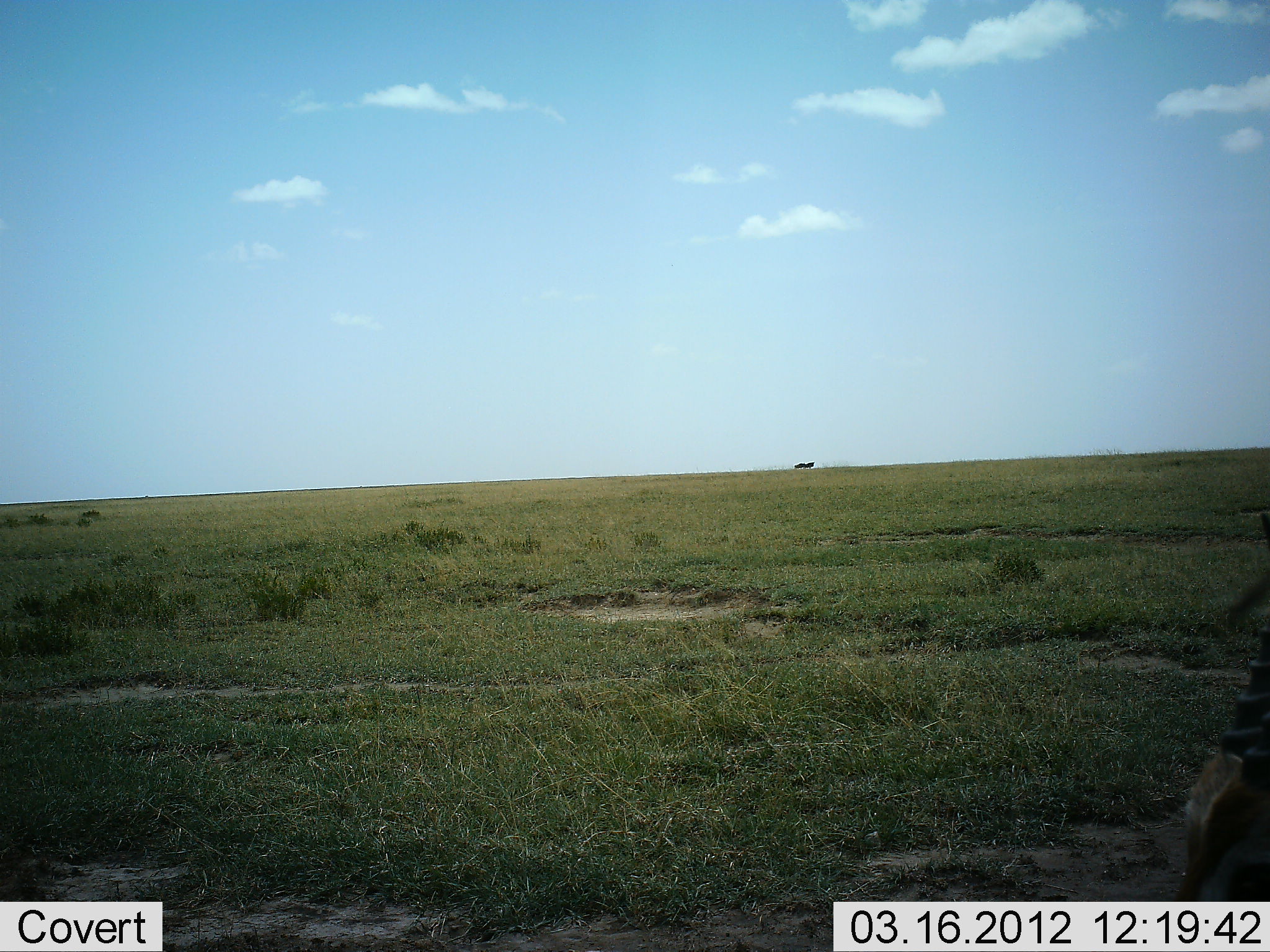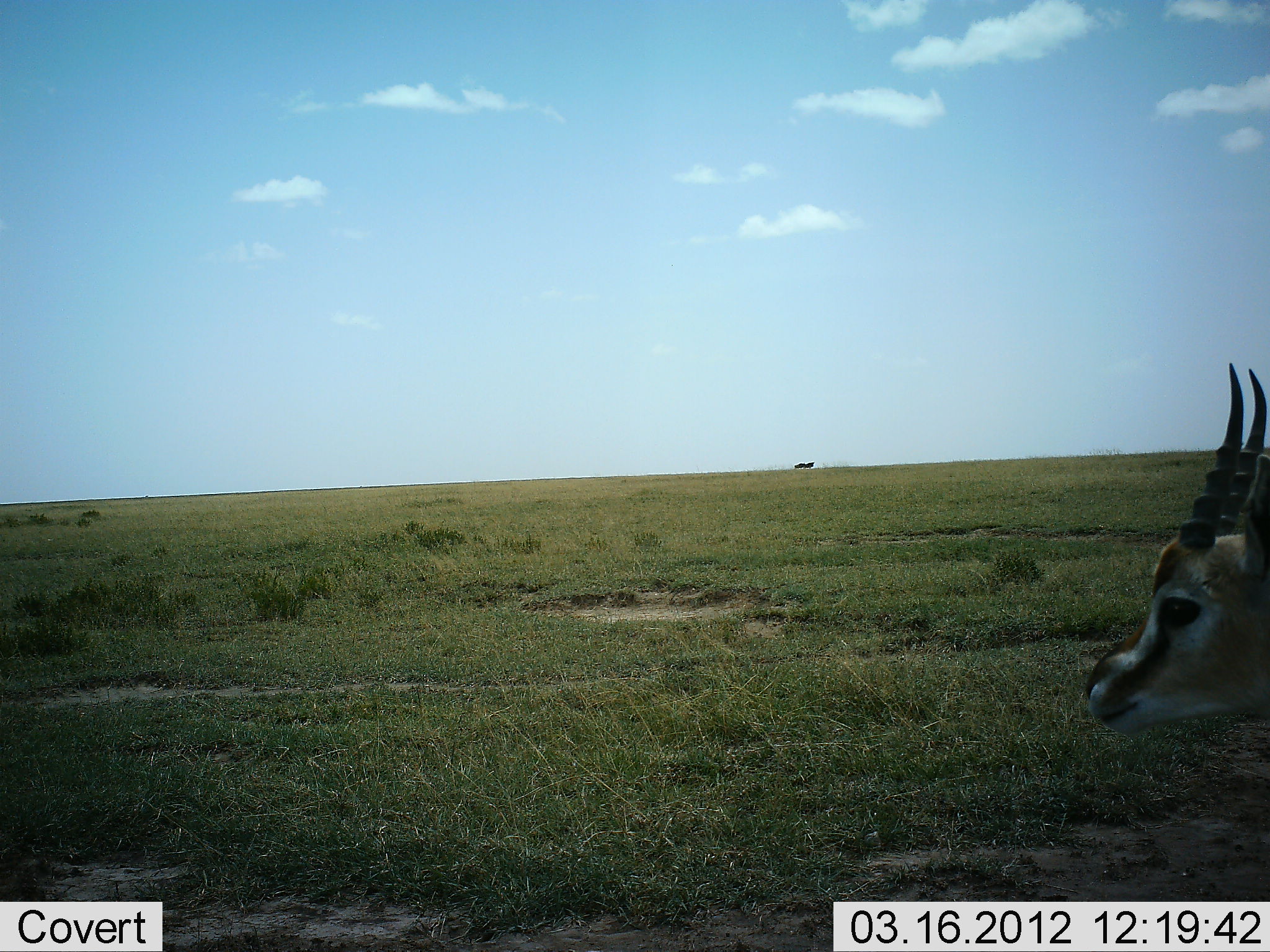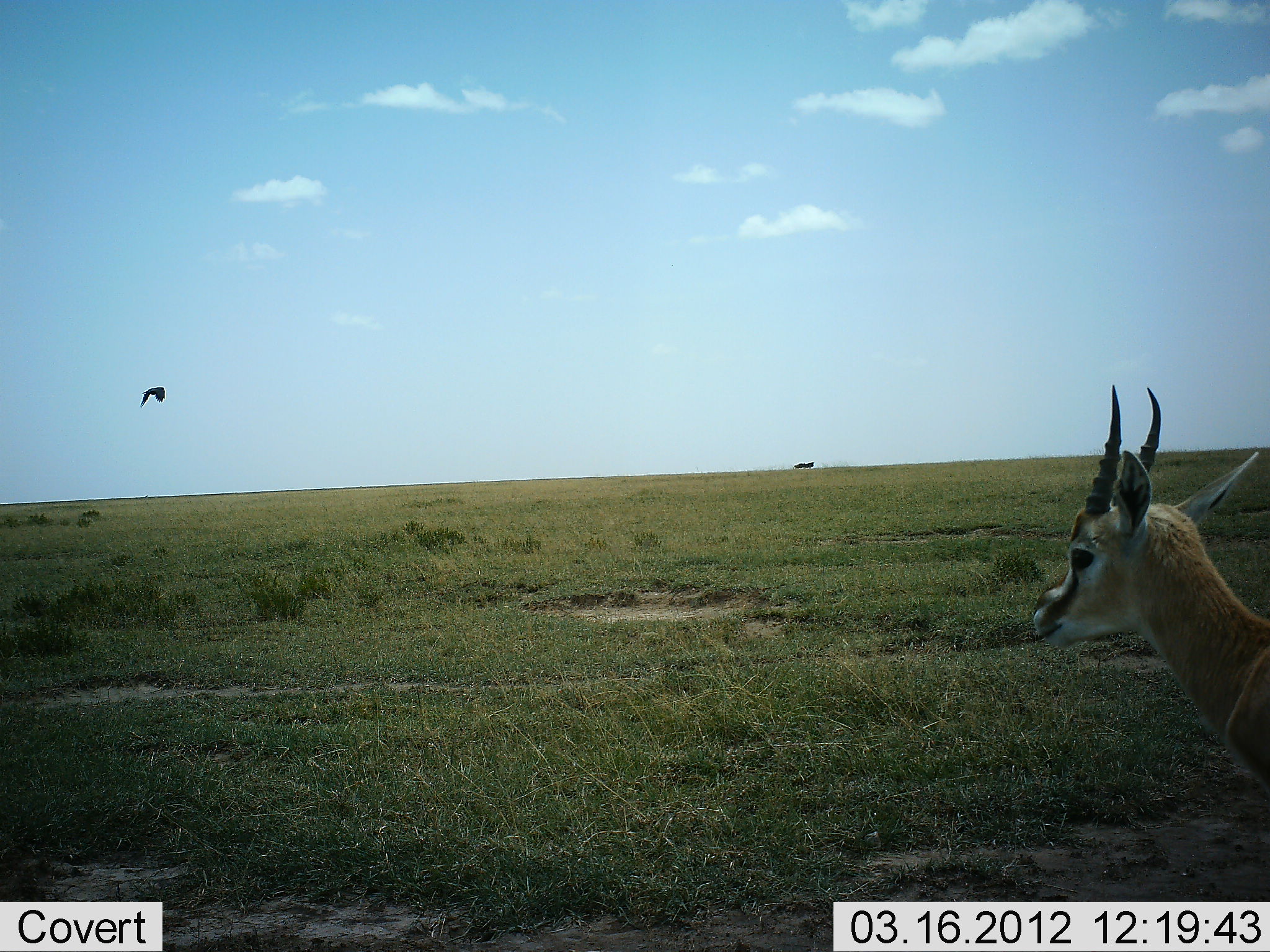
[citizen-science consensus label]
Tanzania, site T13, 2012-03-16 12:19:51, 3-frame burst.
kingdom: Animalia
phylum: Chordata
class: Mammalia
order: Artiodactyla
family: Bovidae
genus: Eudorcas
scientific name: Eudorcas thomsonii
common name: thomson's gazelle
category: gazellethomsons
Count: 1.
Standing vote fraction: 57%.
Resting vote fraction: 0%.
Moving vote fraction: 52%.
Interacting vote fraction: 0%.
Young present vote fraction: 0%.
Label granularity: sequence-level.